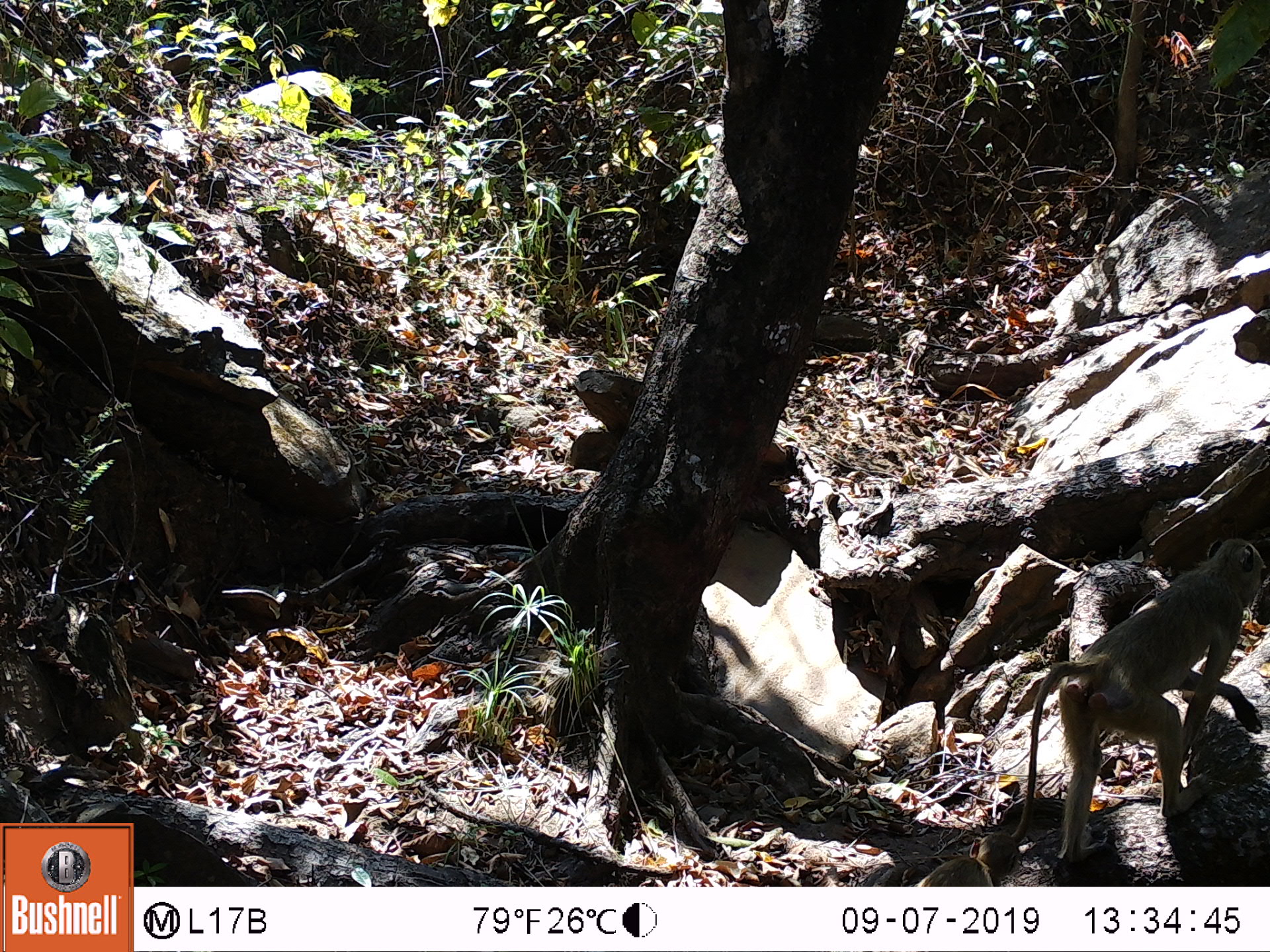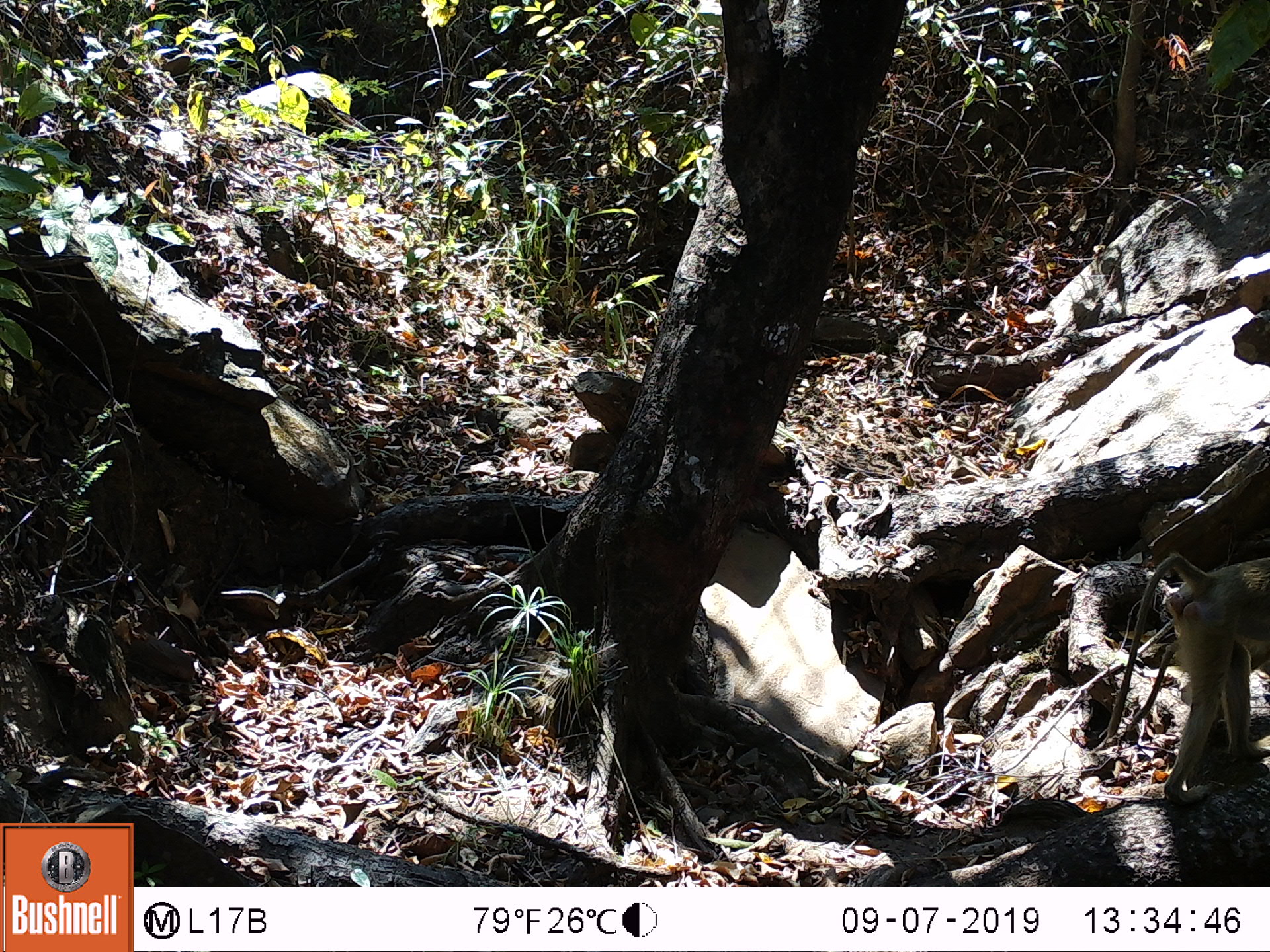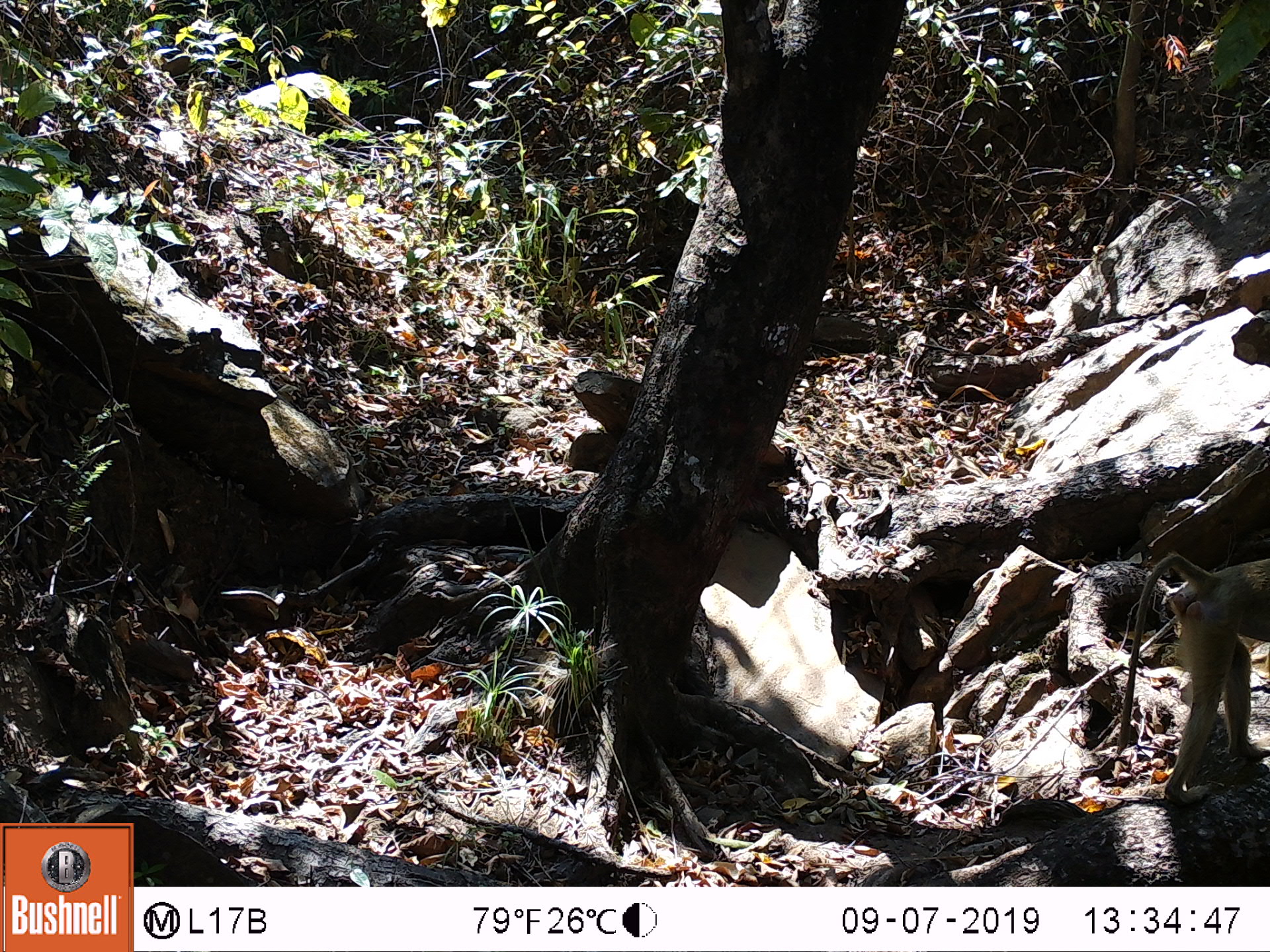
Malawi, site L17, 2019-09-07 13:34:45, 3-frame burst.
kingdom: Animalia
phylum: Chordata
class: Mammalia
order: Primates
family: Cercopithecidae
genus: Papio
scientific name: Papio cynocephalus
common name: yellow baboon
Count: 1.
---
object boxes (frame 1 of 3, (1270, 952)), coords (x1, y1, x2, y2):
yellow baboon: (1013, 542, 1262, 853)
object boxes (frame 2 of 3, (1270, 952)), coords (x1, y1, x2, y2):
yellow baboon: (1096, 548, 1262, 799)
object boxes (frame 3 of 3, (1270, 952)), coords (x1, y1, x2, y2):
yellow baboon: (1111, 553, 1262, 799)